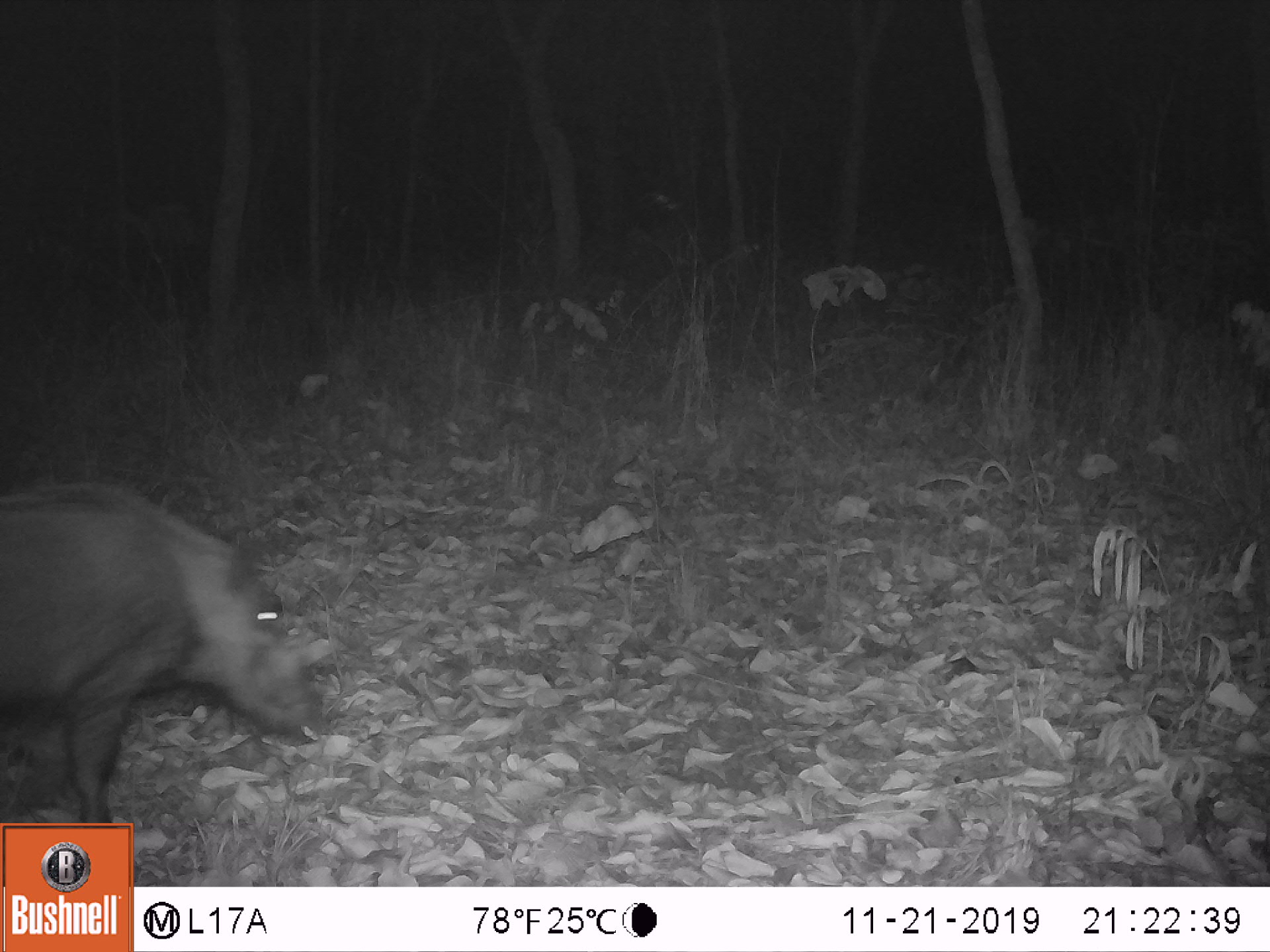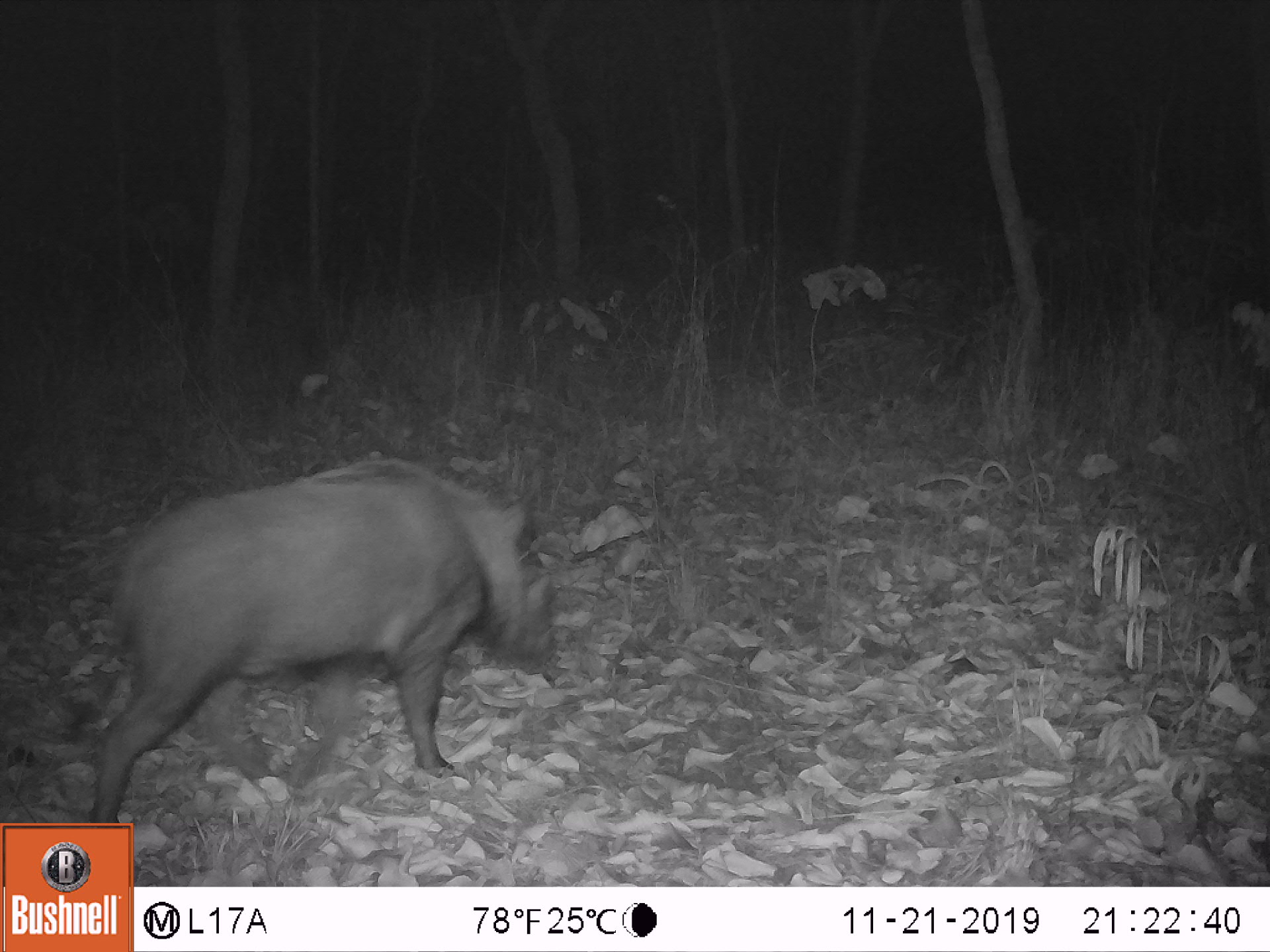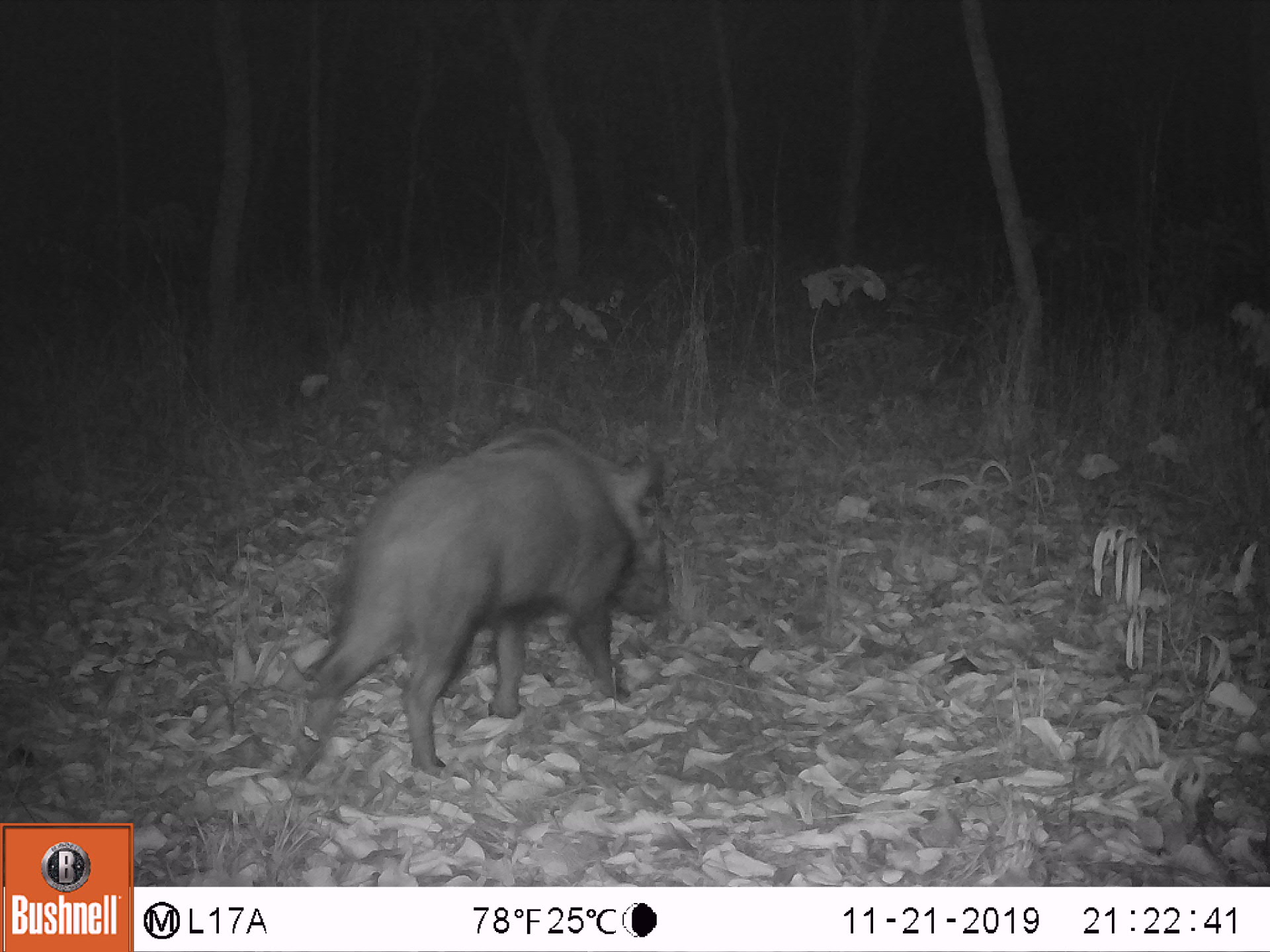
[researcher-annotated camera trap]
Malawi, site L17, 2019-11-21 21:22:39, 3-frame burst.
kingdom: Animalia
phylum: Chordata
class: Mammalia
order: Artiodactyla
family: Suidae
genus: Potamochoerus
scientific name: Potamochoerus larvatus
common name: bushpig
Bushpig (Potamochoerus larvatus), count 1.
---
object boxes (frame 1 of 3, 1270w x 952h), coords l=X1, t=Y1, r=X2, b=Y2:
bushpig: l=0, t=471, r=342, b=812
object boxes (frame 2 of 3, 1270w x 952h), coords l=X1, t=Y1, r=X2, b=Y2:
bushpig: l=88, t=445, r=548, b=813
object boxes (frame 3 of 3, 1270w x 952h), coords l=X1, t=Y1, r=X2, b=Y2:
bushpig: l=275, t=426, r=673, b=791